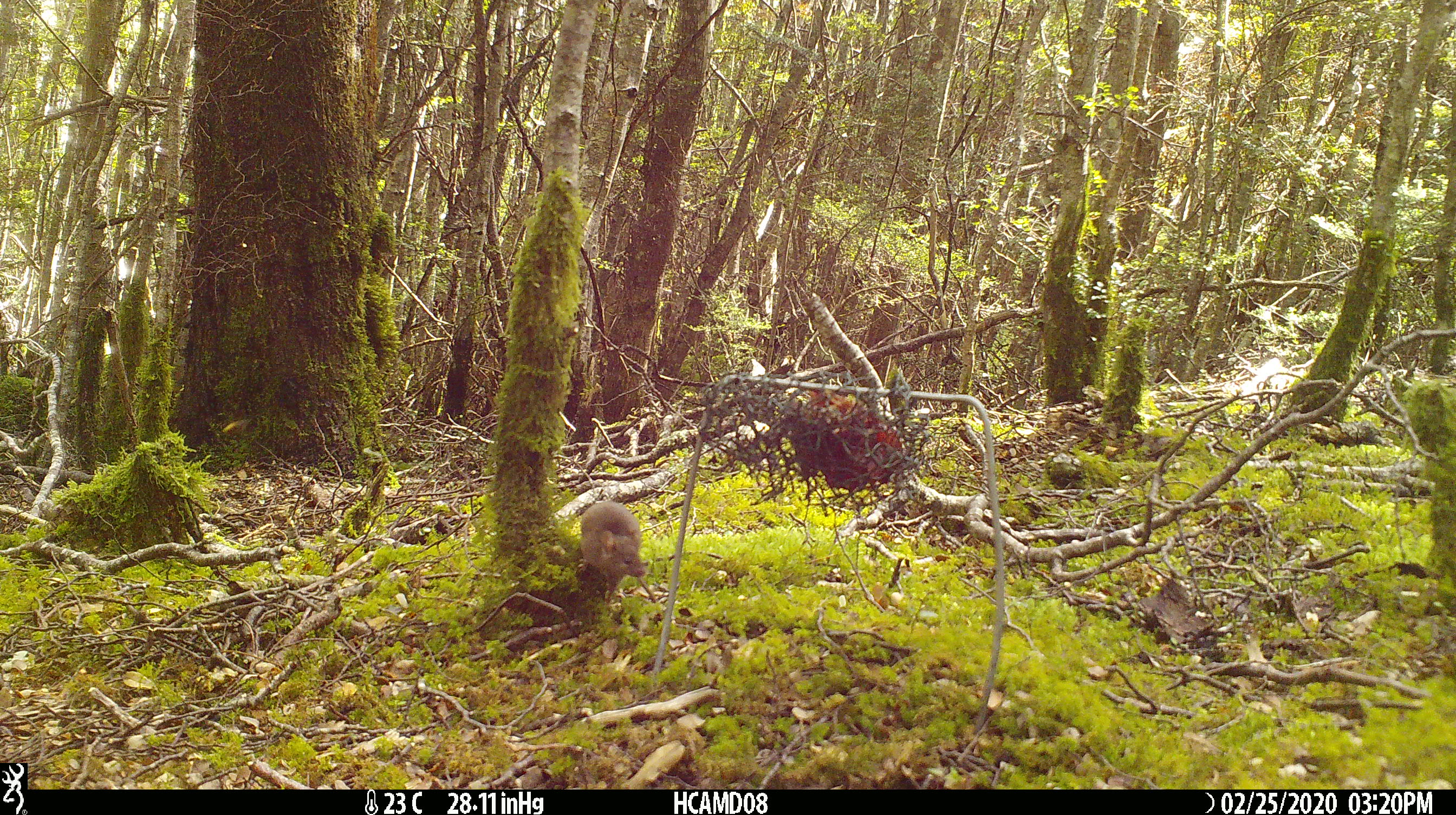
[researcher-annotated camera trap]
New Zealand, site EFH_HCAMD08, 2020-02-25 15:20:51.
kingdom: Animalia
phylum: Chordata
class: Mammalia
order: Rodentia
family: Muridae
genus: Mus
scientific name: Mus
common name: mouse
Mouse (Mus).